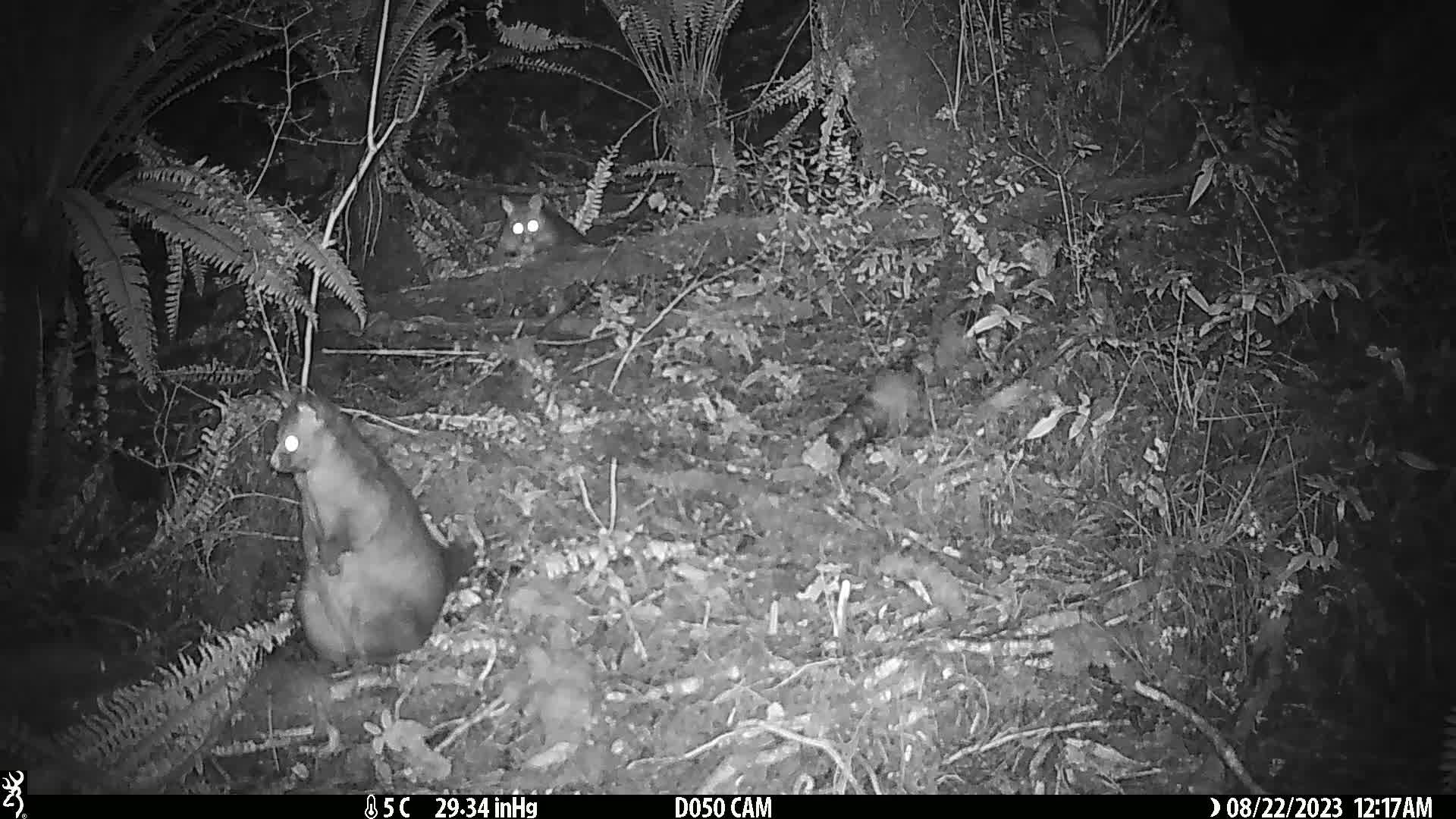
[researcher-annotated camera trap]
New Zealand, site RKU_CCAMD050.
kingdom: Animalia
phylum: Chordata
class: Mammalia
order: Diprotodontia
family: Phalangeridae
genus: Trichosurus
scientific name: Trichosurus vulpecula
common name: common brushtail possum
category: possum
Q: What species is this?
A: Possum (common brushtail possum) (Trichosurus vulpecula).